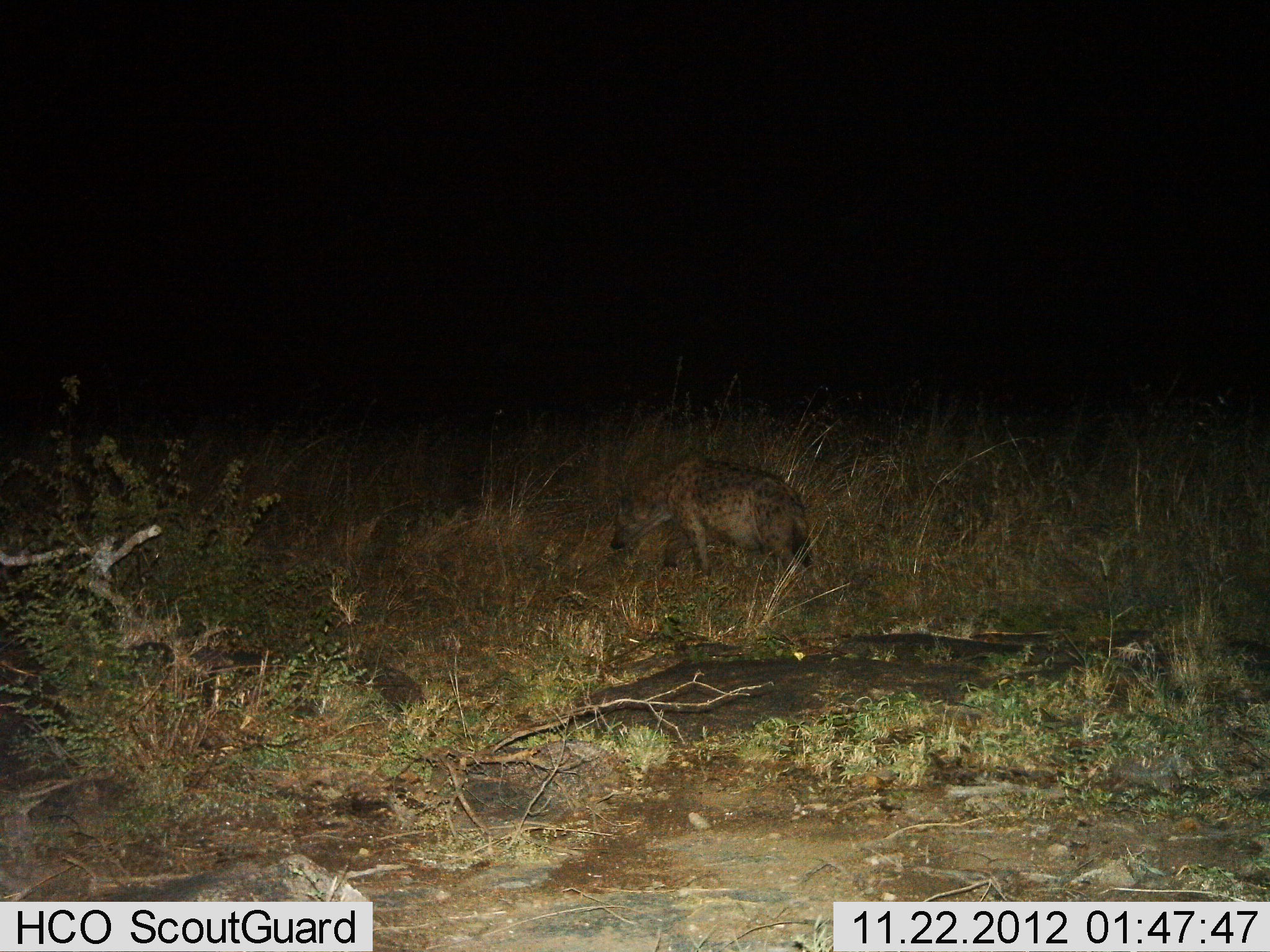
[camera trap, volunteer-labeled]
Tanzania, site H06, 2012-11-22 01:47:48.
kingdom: Animalia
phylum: Chordata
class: Mammalia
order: Carnivora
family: Hyaenidae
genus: Crocuta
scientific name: Crocuta crocuta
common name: spotted hyena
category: hyenaspotted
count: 1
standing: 10%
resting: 0%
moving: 90%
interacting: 0%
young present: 0%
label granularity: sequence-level